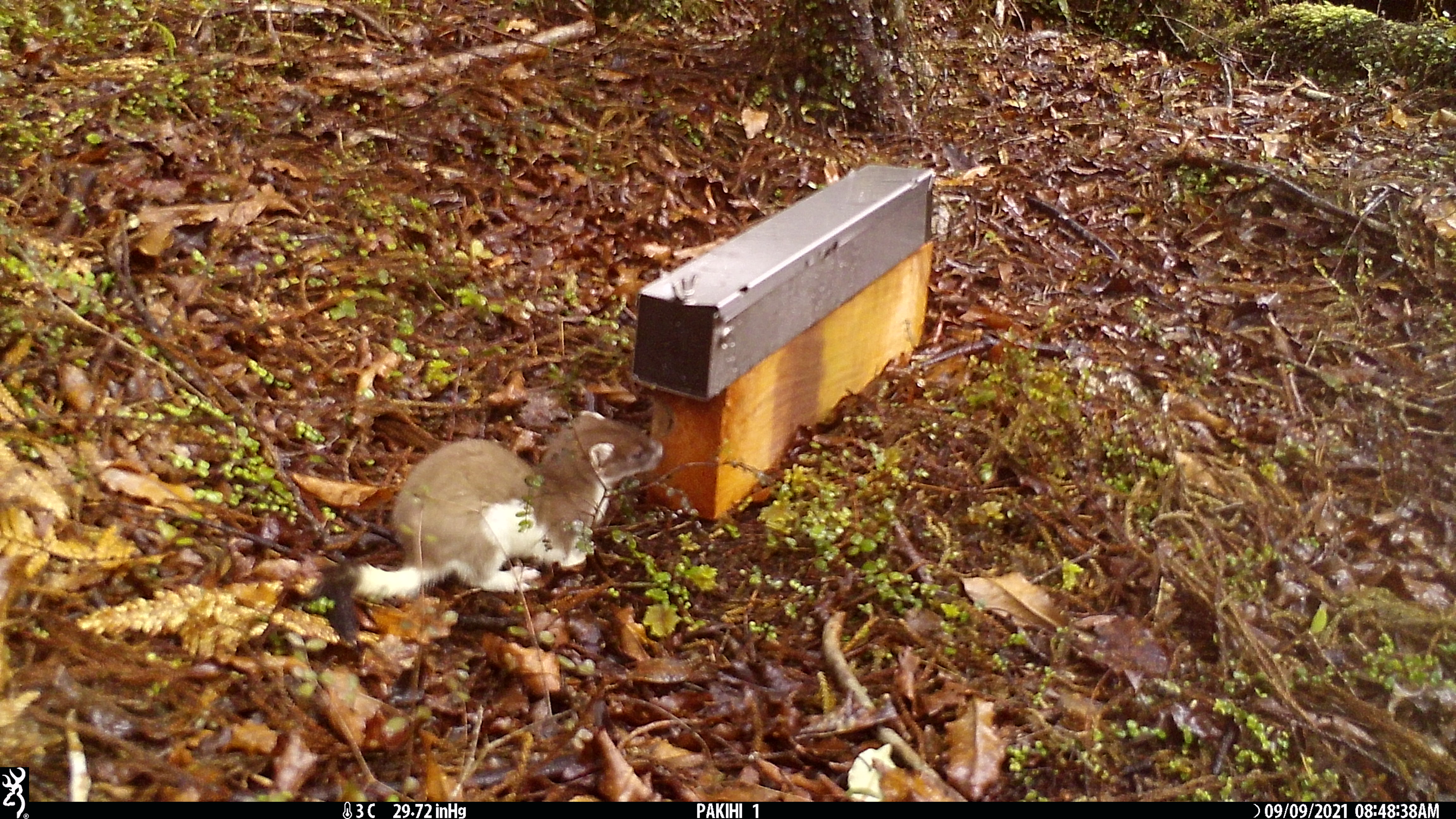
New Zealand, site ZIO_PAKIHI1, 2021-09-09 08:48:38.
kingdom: Animalia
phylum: Chordata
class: Mammalia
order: Carnivora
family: Mustelidae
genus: Mustela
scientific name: Mustela erminea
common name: stoat